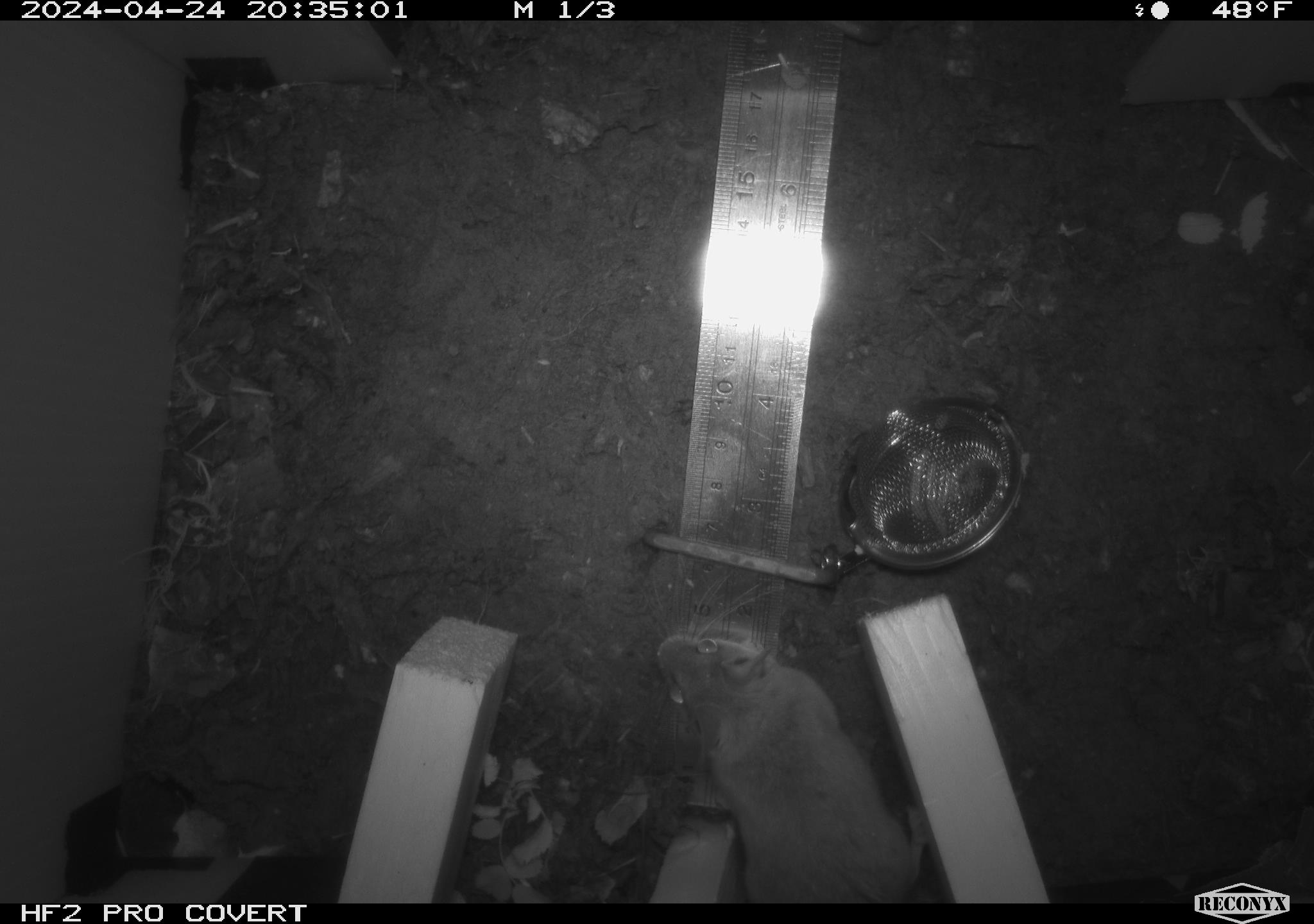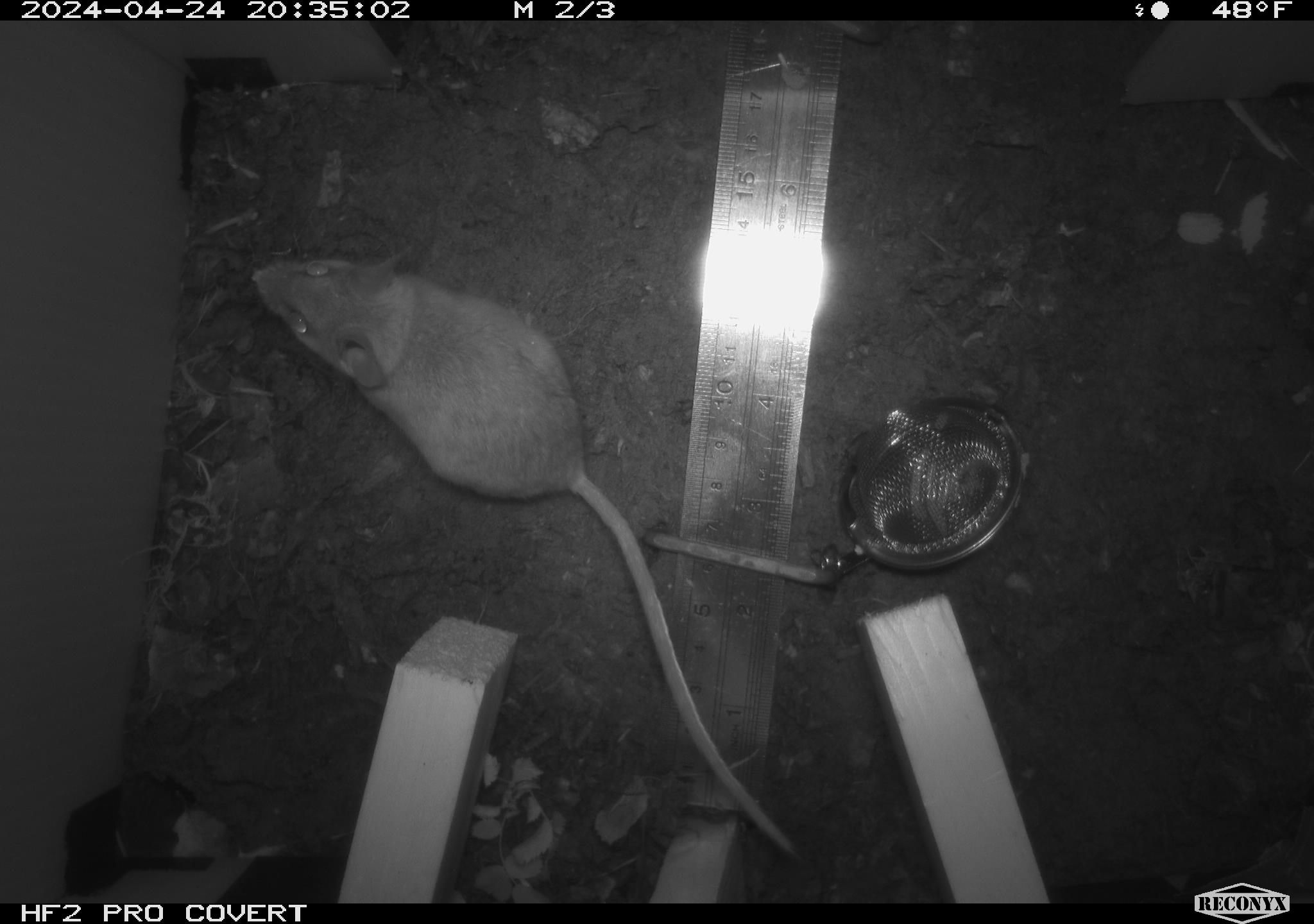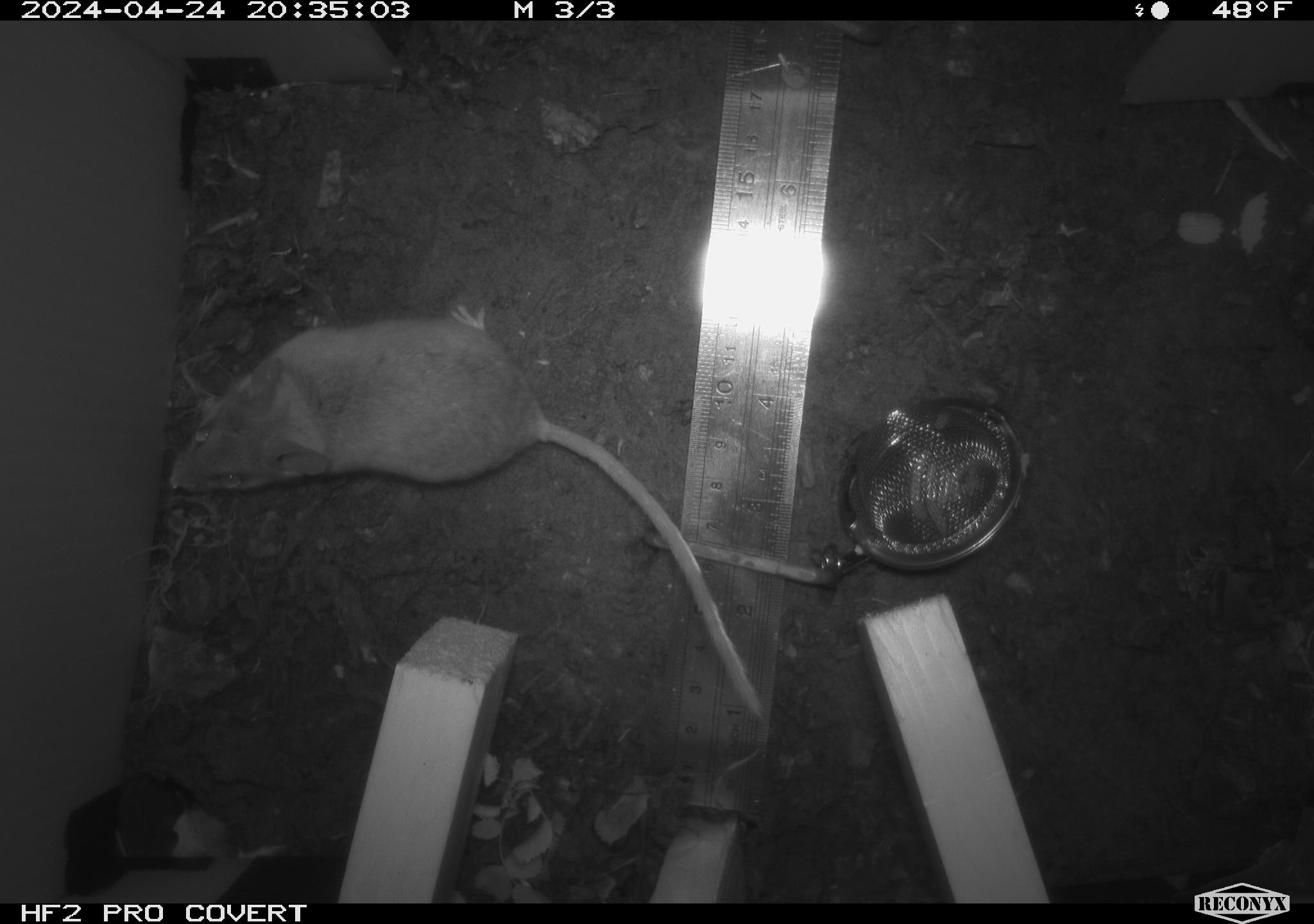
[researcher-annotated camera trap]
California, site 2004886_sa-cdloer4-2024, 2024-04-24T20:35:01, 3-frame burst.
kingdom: Animalia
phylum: Chordata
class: Mammalia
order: Rodentia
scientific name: Rodentia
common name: mouse species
Mouse species (Rodentia).